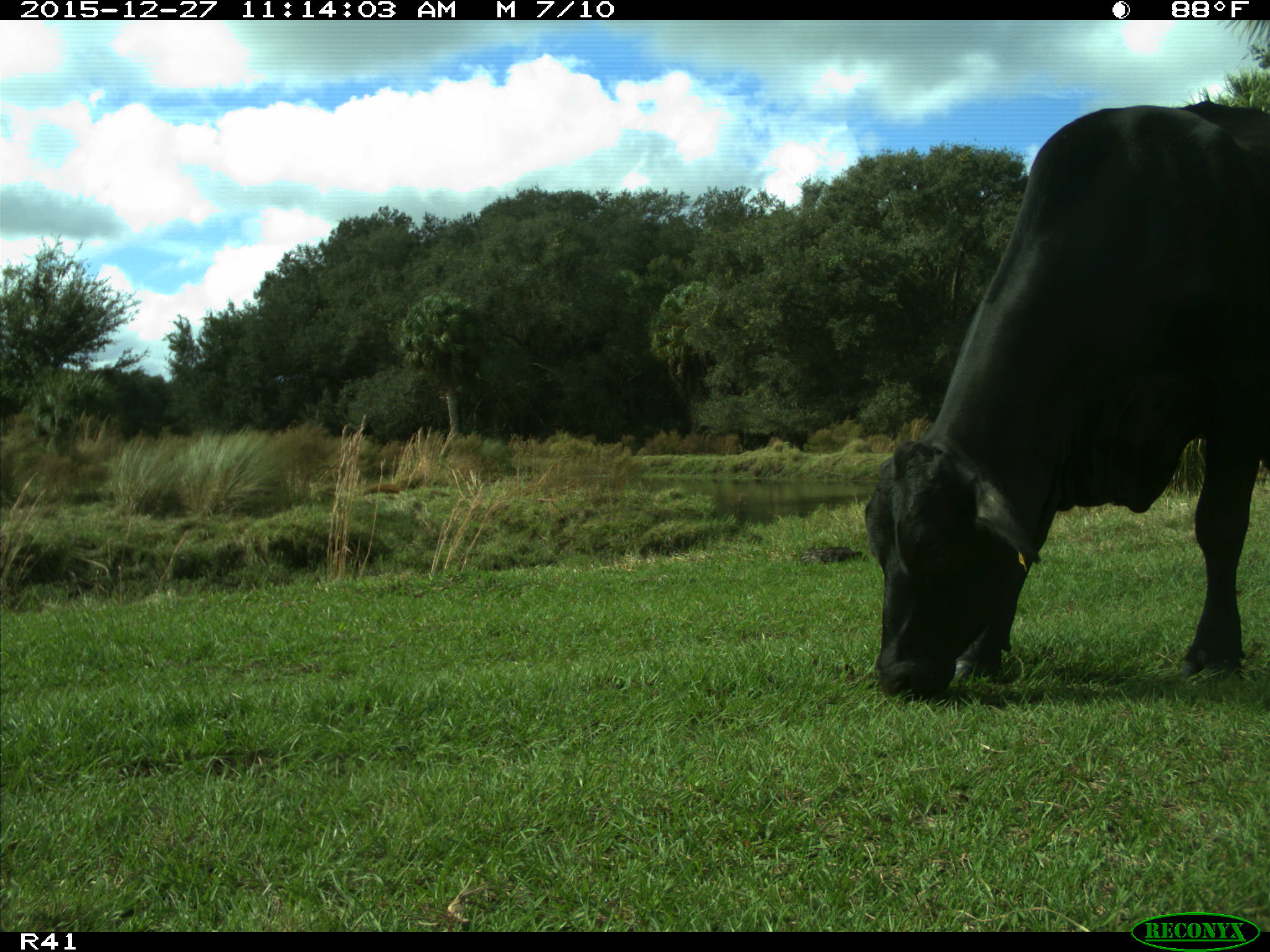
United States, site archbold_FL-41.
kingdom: Animalia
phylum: Chordata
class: Mammalia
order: Artiodactyla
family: Bovidae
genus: Bos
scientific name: Bos taurus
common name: domestic cow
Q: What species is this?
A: Bos taurus (domestic cow).